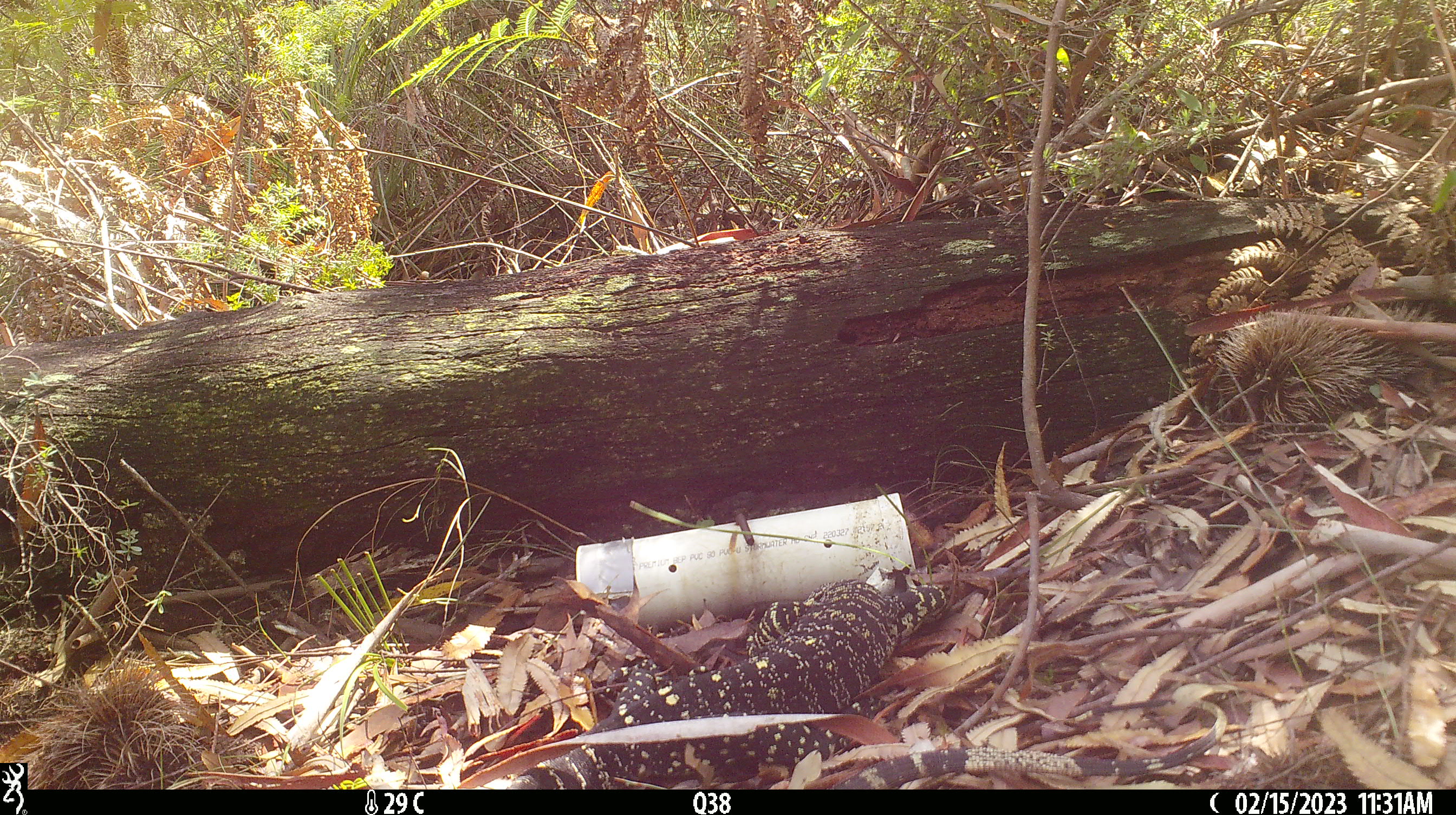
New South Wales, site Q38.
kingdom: Animalia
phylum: Chordata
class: Reptilia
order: Squamata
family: Varanidae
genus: Varanus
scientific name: Varanus varius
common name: lace monitor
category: goanna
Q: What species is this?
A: Goanna (lace monitor) (Varanus varius).